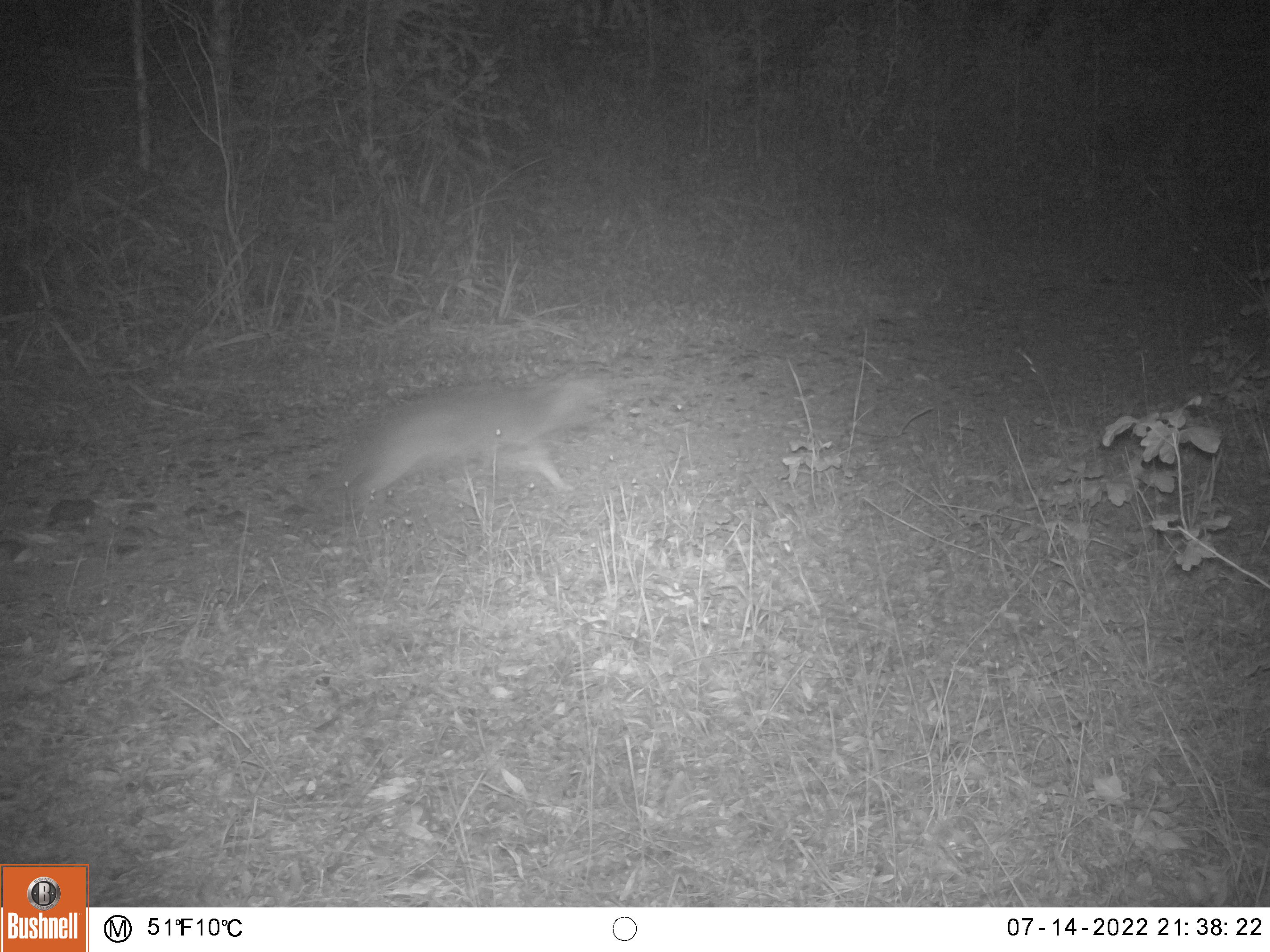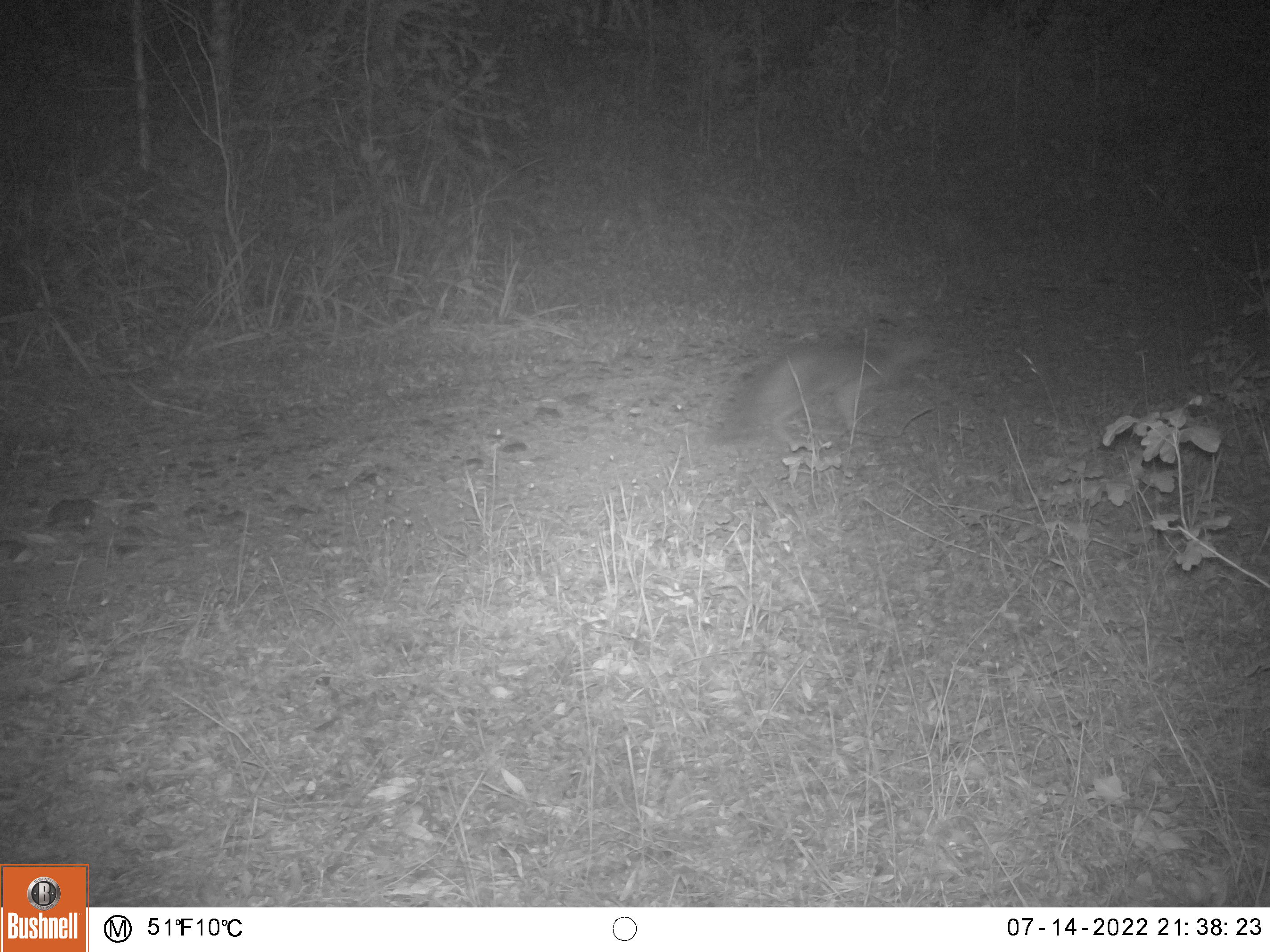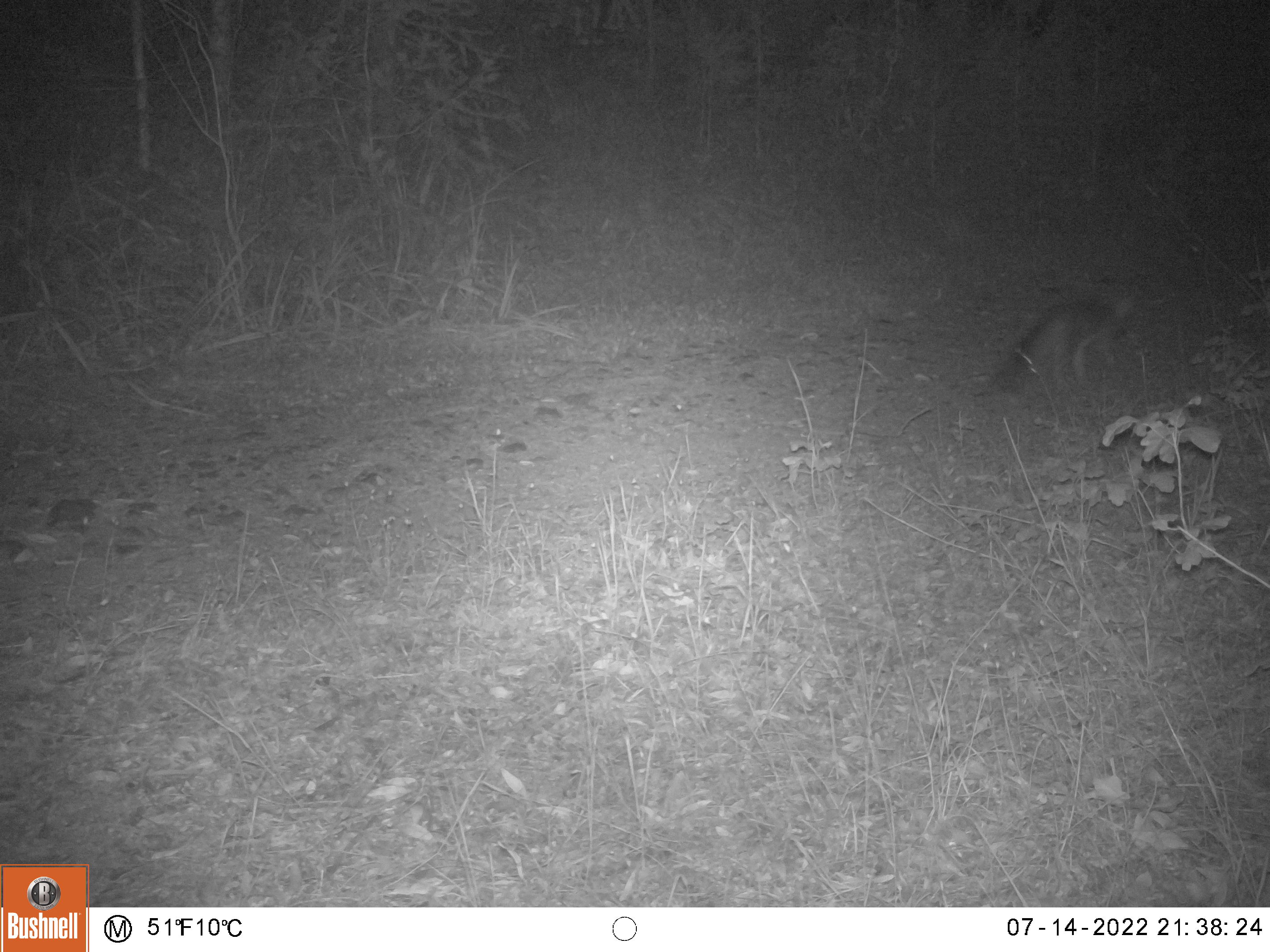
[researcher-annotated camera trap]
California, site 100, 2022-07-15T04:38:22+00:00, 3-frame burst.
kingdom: Animalia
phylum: Chordata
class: Mammalia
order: Carnivora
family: Canidae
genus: Urocyon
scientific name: Urocyon cinereoargenteus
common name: gray fox